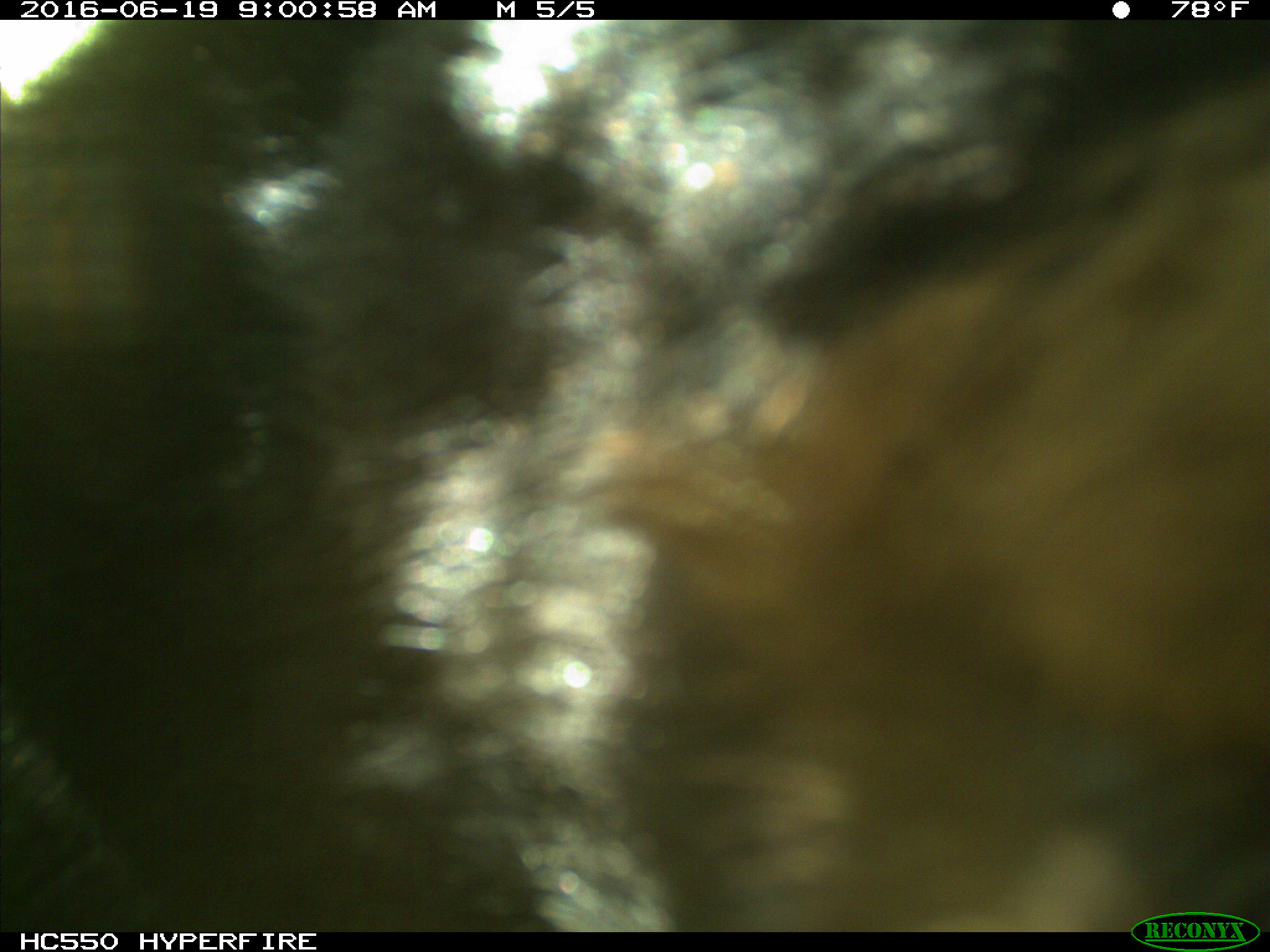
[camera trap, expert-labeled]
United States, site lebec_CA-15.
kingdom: Animalia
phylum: Chordata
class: Mammalia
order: Carnivora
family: Ursidae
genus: Ursus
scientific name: Ursus americanus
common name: american black bear